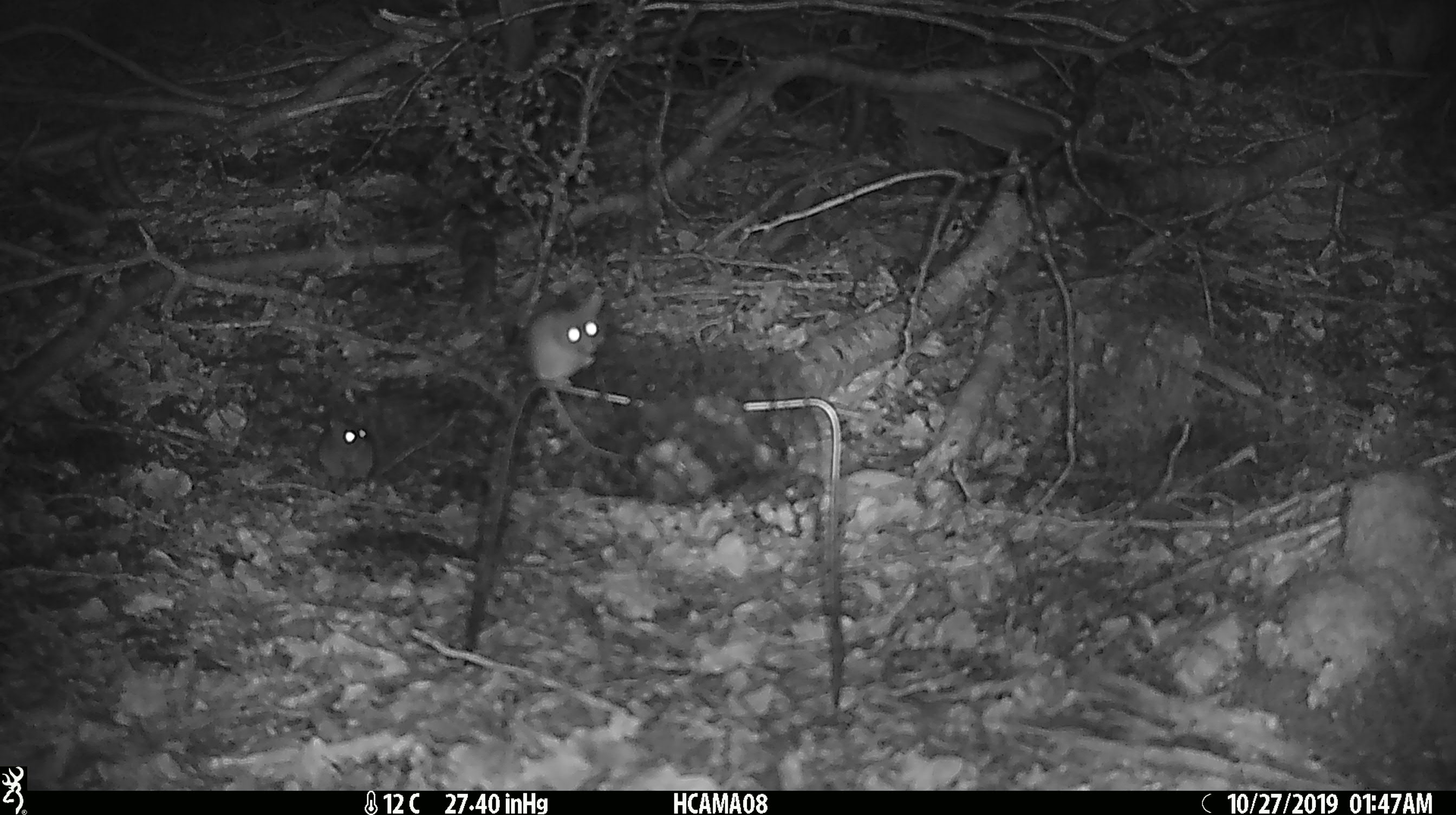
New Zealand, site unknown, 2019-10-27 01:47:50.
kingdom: Animalia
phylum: Chordata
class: Mammalia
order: Rodentia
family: Muridae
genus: Mus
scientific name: Mus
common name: mouse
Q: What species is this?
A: Mouse (Mus).